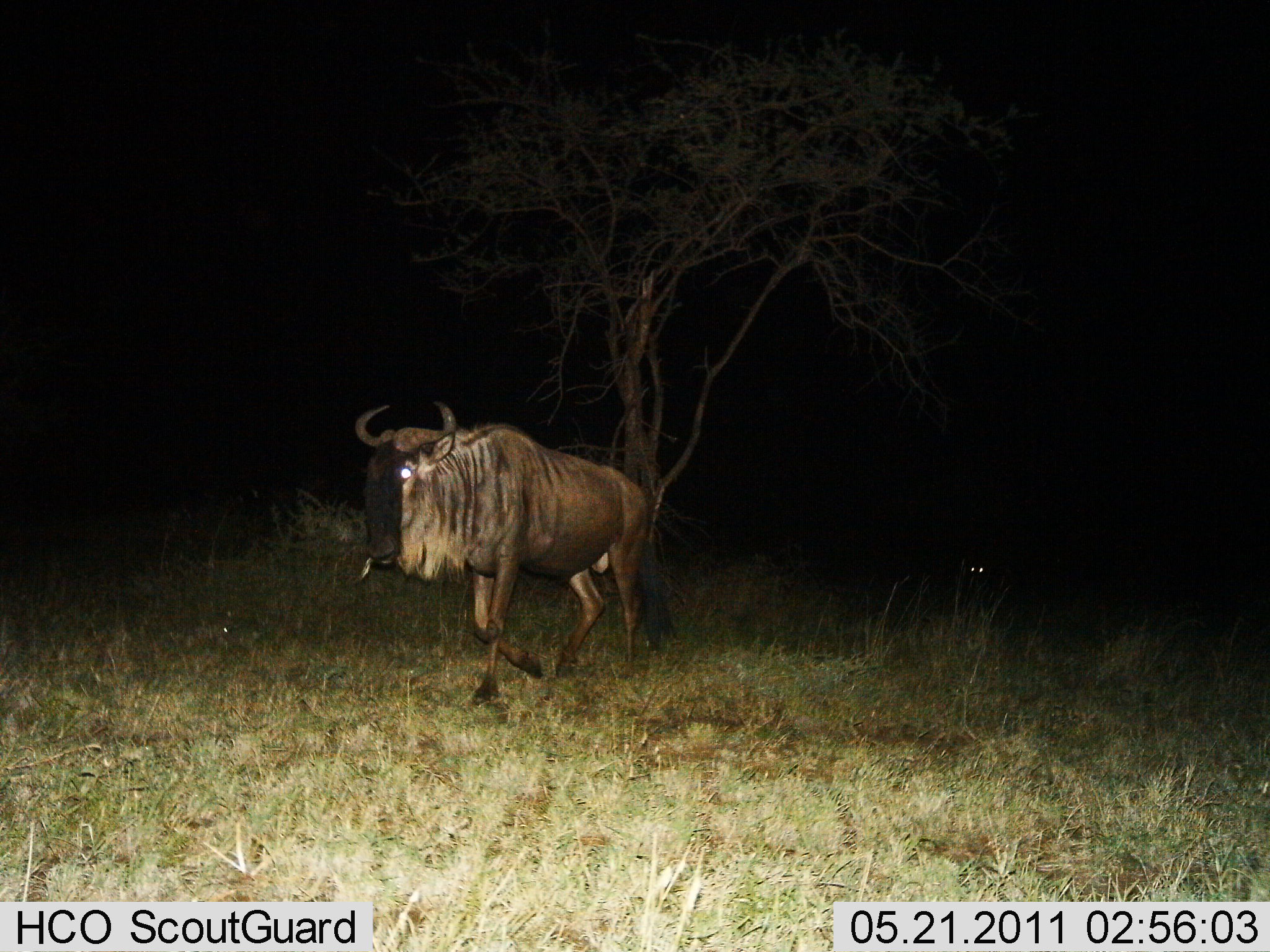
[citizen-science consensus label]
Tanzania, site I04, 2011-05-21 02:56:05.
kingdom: Animalia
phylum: Chordata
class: Mammalia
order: Artiodactyla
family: Bovidae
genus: Connochaetes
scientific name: Connochaetes taurinus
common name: blue wildebeest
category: wildebeest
Wildebeest (blue wildebeest) (Connochaetes taurinus), count 1. Behavior (volunteer vote fractions): standing 10%, resting 0%, moving 90%, interacting 0%. Young present (vote fraction): 0%. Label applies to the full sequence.